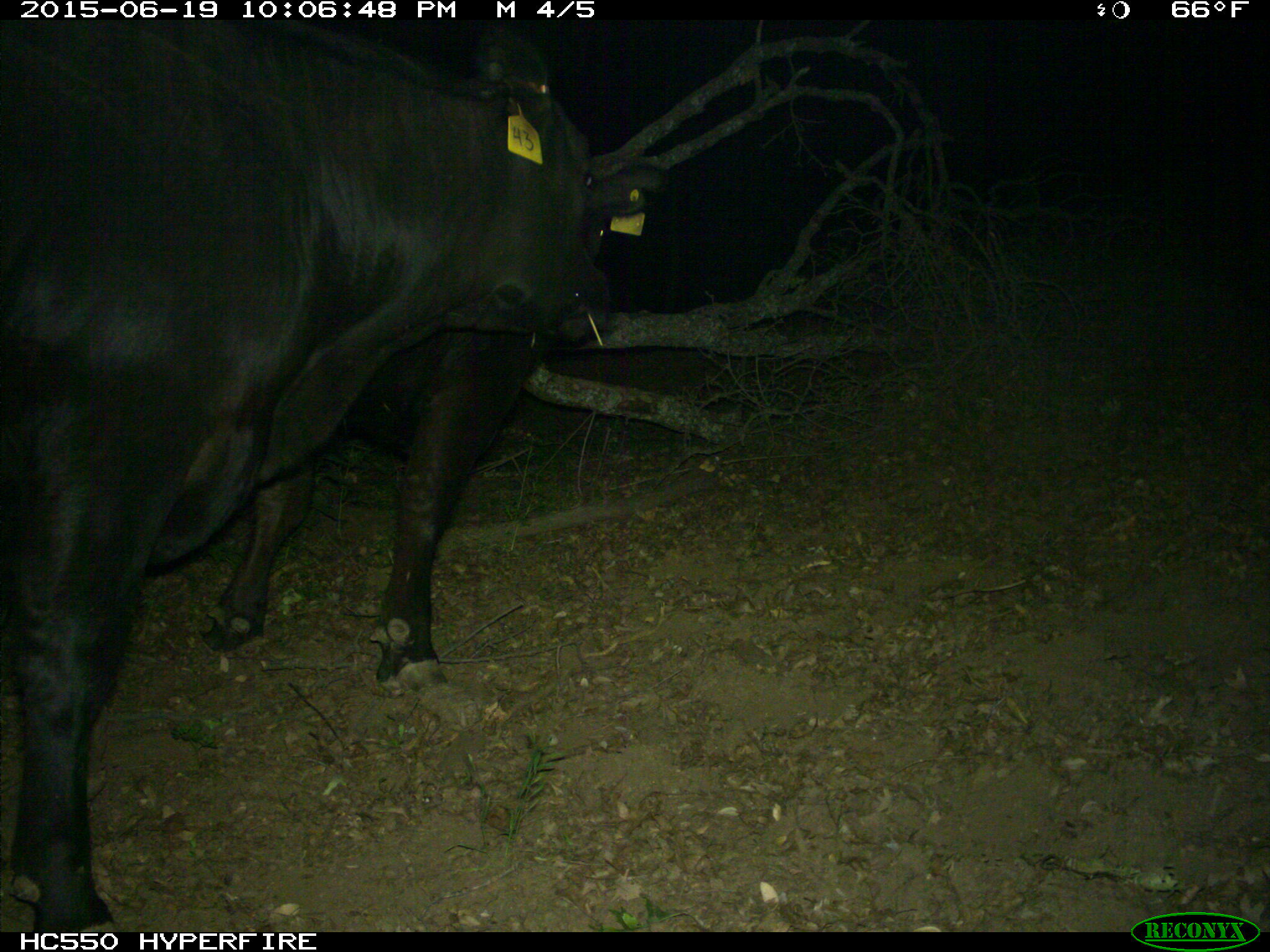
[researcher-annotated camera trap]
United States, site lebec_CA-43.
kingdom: Animalia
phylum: Chordata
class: Mammalia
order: Artiodactyla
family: Bovidae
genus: Bos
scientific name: Bos taurus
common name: domestic cow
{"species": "Bos taurus (domestic cow)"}